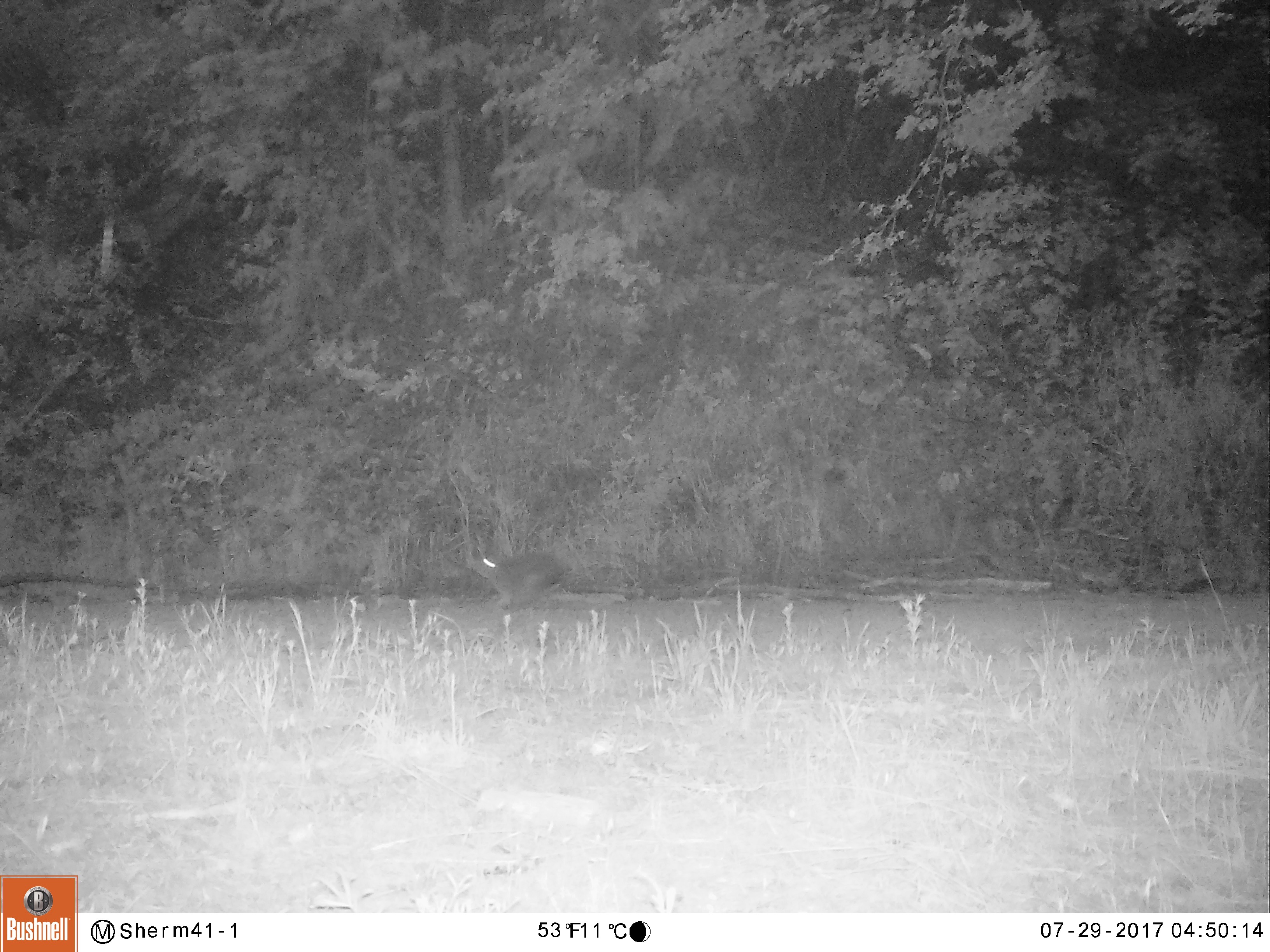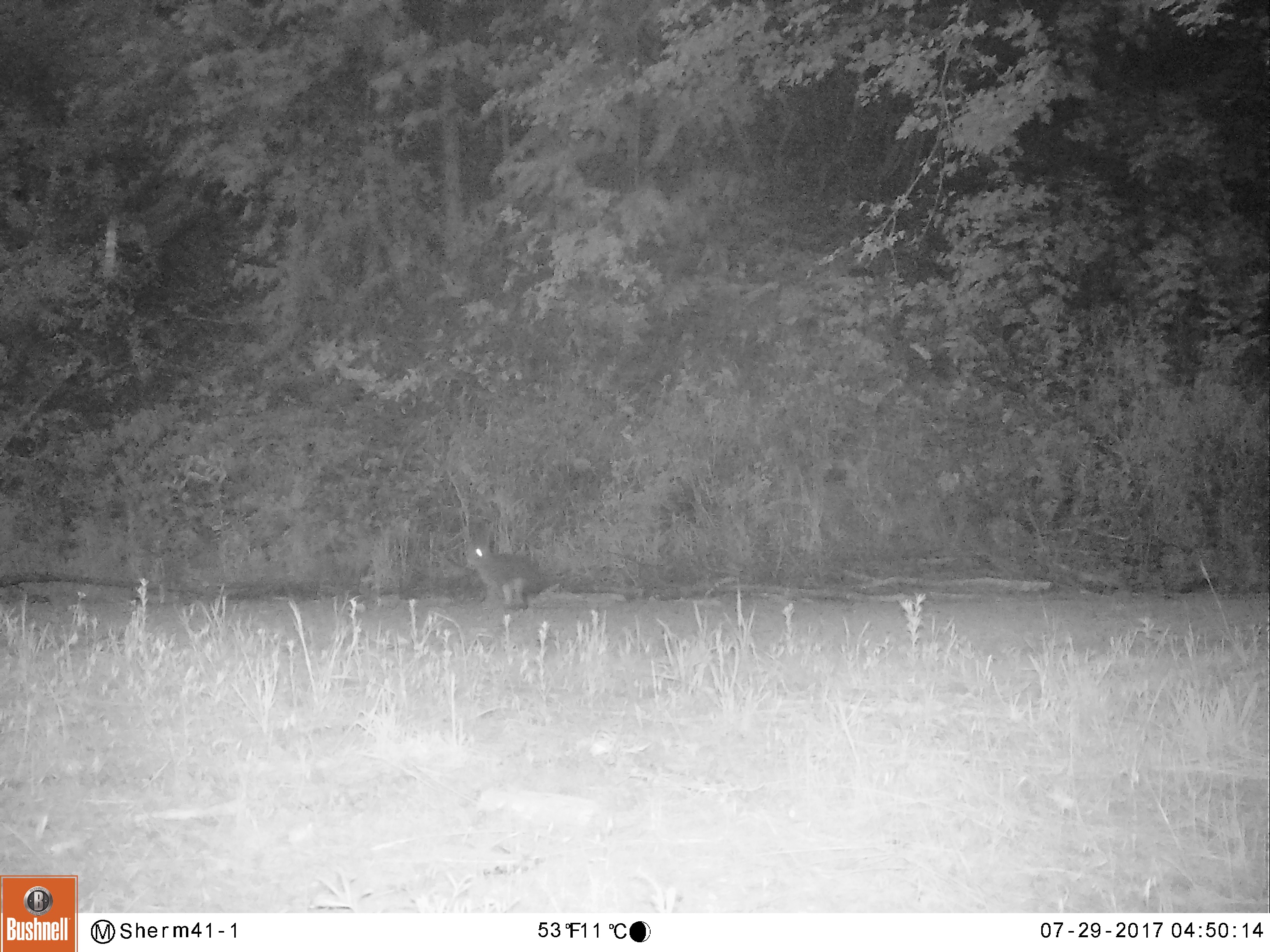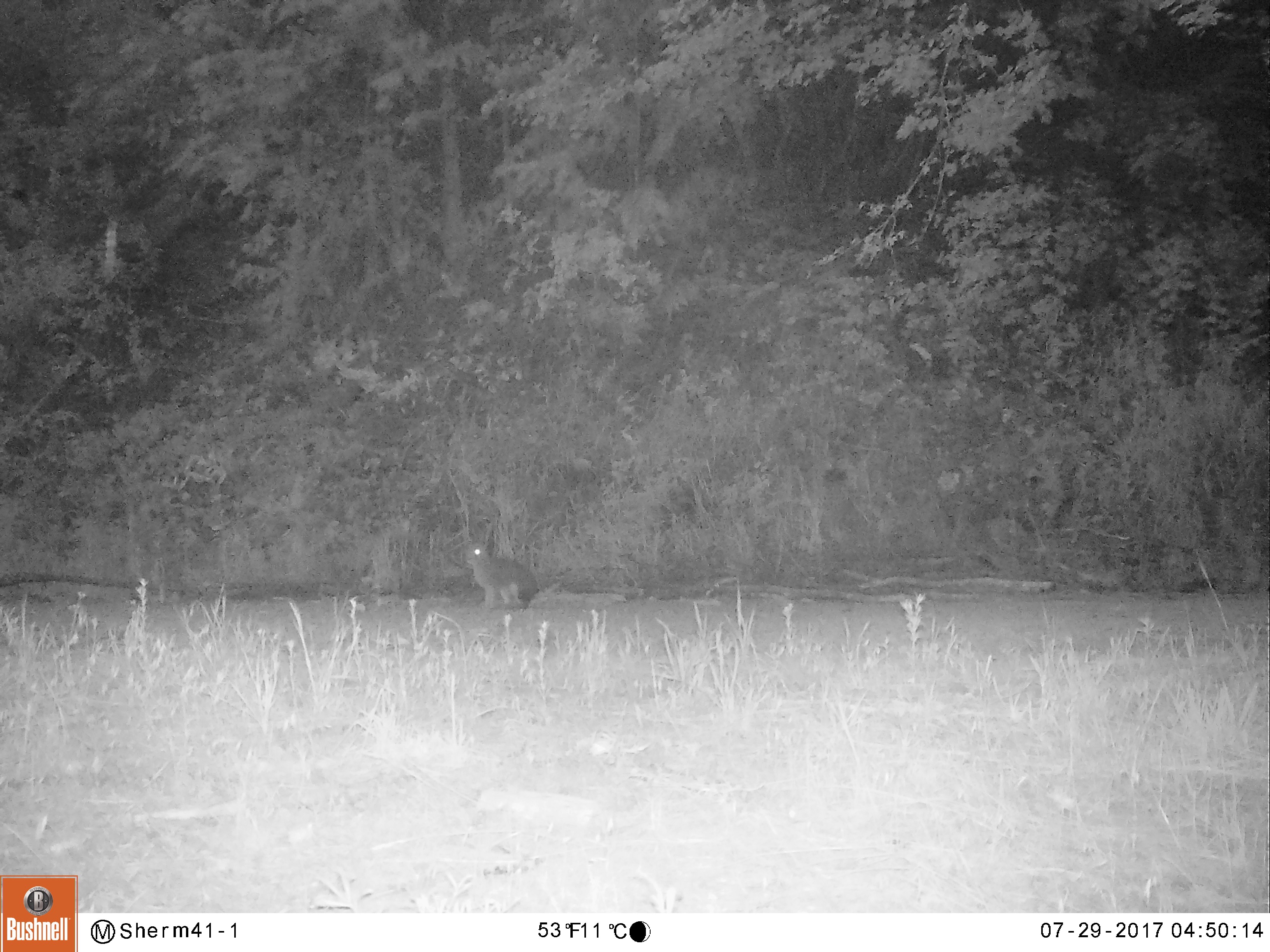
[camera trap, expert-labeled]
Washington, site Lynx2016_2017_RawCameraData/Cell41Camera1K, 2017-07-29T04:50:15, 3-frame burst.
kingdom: Animalia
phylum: Chordata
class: Mammalia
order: Lagomorpha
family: Leporidae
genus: Lepus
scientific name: Lepus americanus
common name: snowshoe hare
Lepus americanus (snowshoe hare). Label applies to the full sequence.